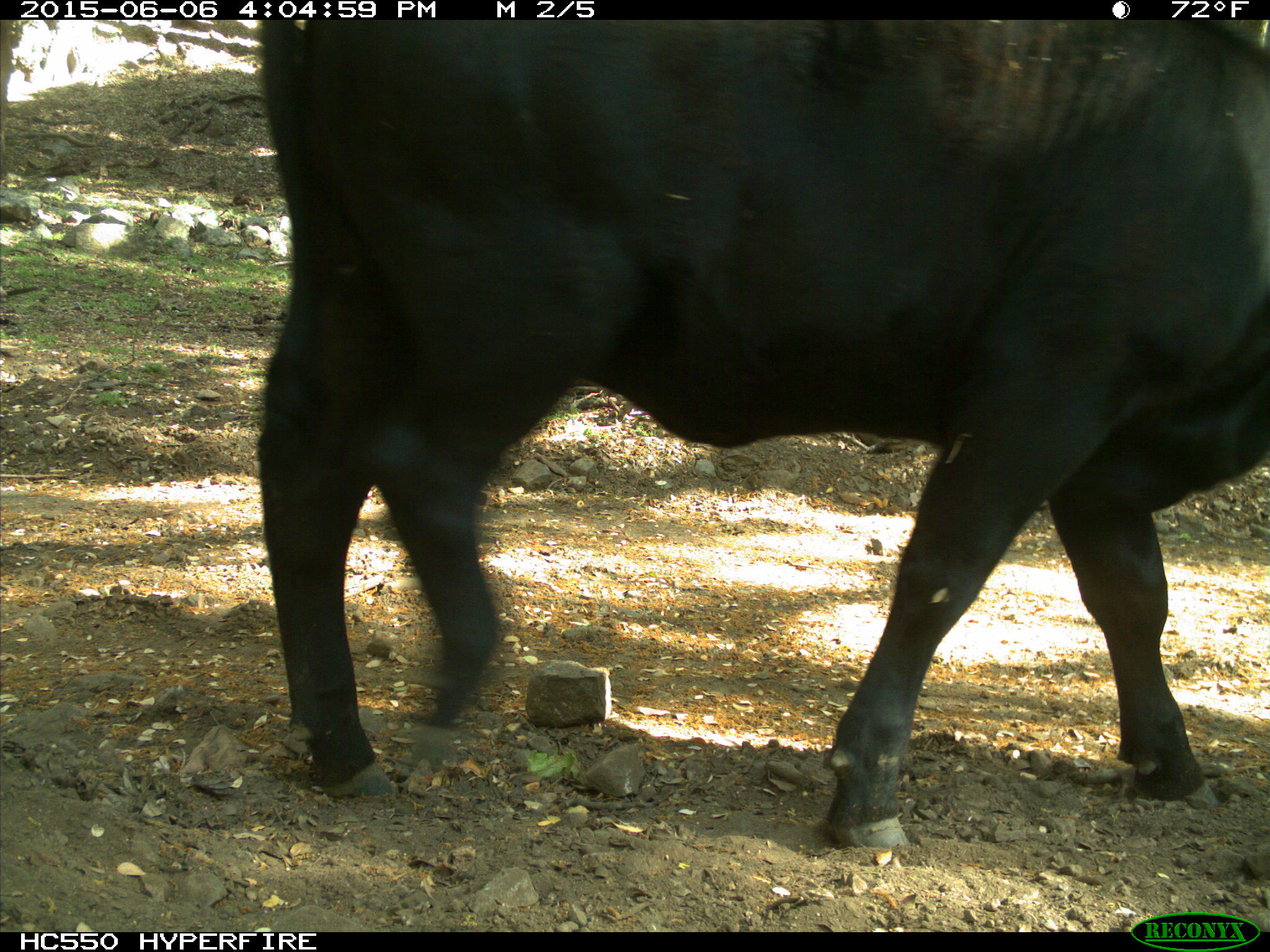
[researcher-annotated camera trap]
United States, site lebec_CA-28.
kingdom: Animalia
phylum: Chordata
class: Mammalia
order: Artiodactyla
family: Bovidae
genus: Bos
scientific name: Bos taurus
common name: domestic cow